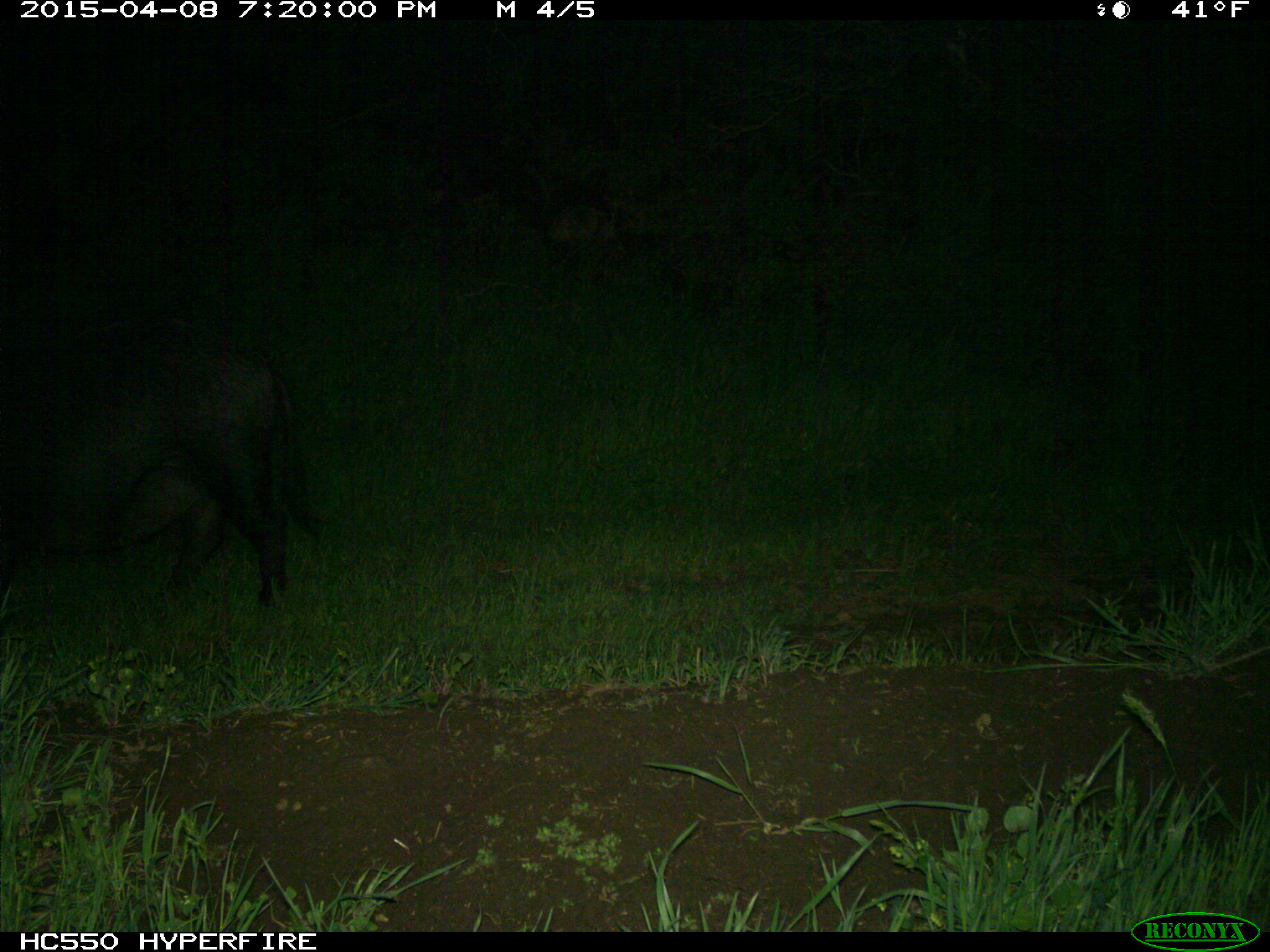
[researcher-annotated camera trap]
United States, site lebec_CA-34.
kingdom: Animalia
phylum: Chordata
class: Mammalia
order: Artiodactyla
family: Suidae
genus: Sus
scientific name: Sus scrofa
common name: wild boar